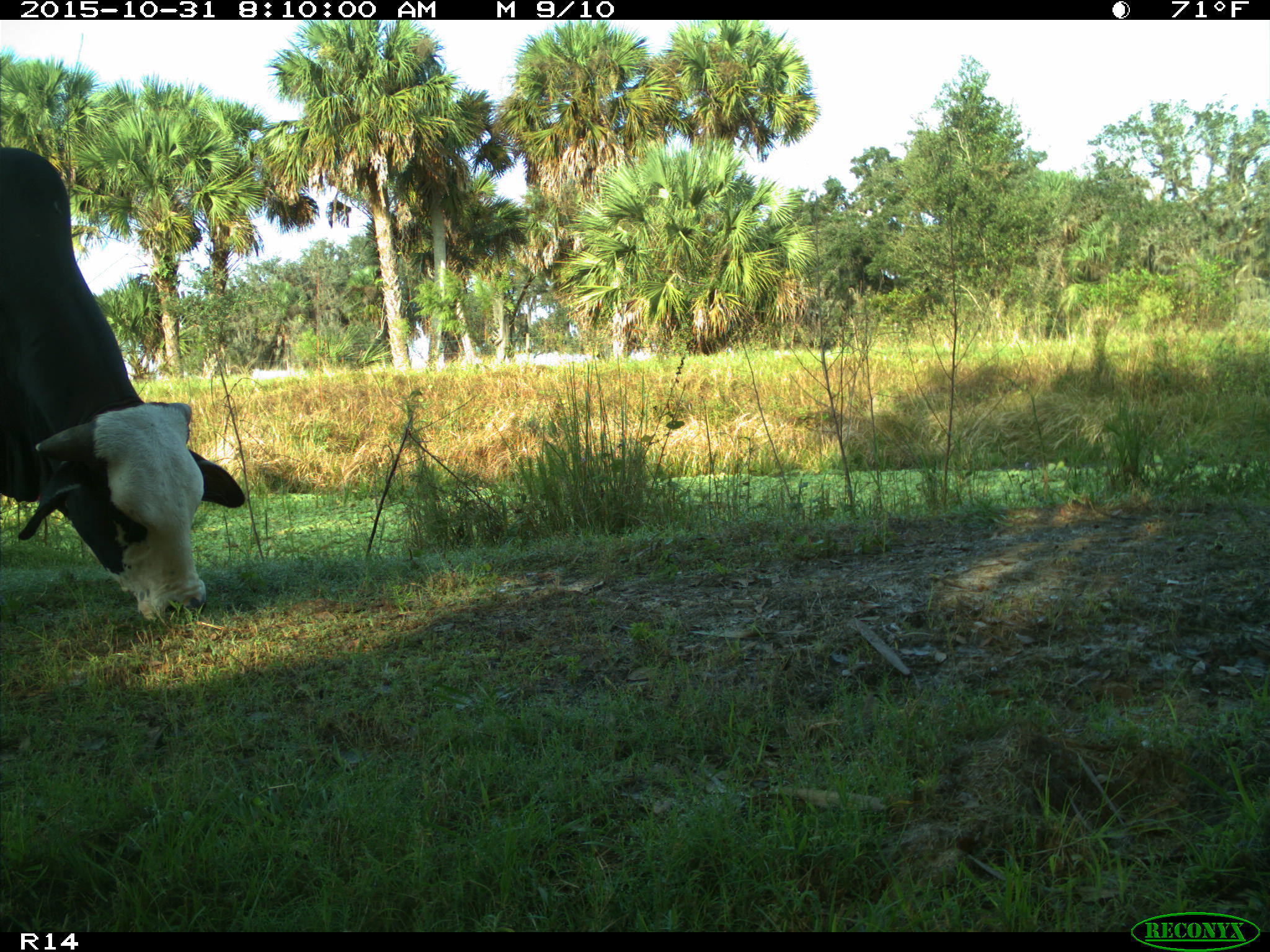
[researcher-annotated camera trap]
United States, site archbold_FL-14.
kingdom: Animalia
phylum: Chordata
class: Mammalia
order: Artiodactyla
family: Bovidae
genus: Bos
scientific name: Bos taurus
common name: domestic cow